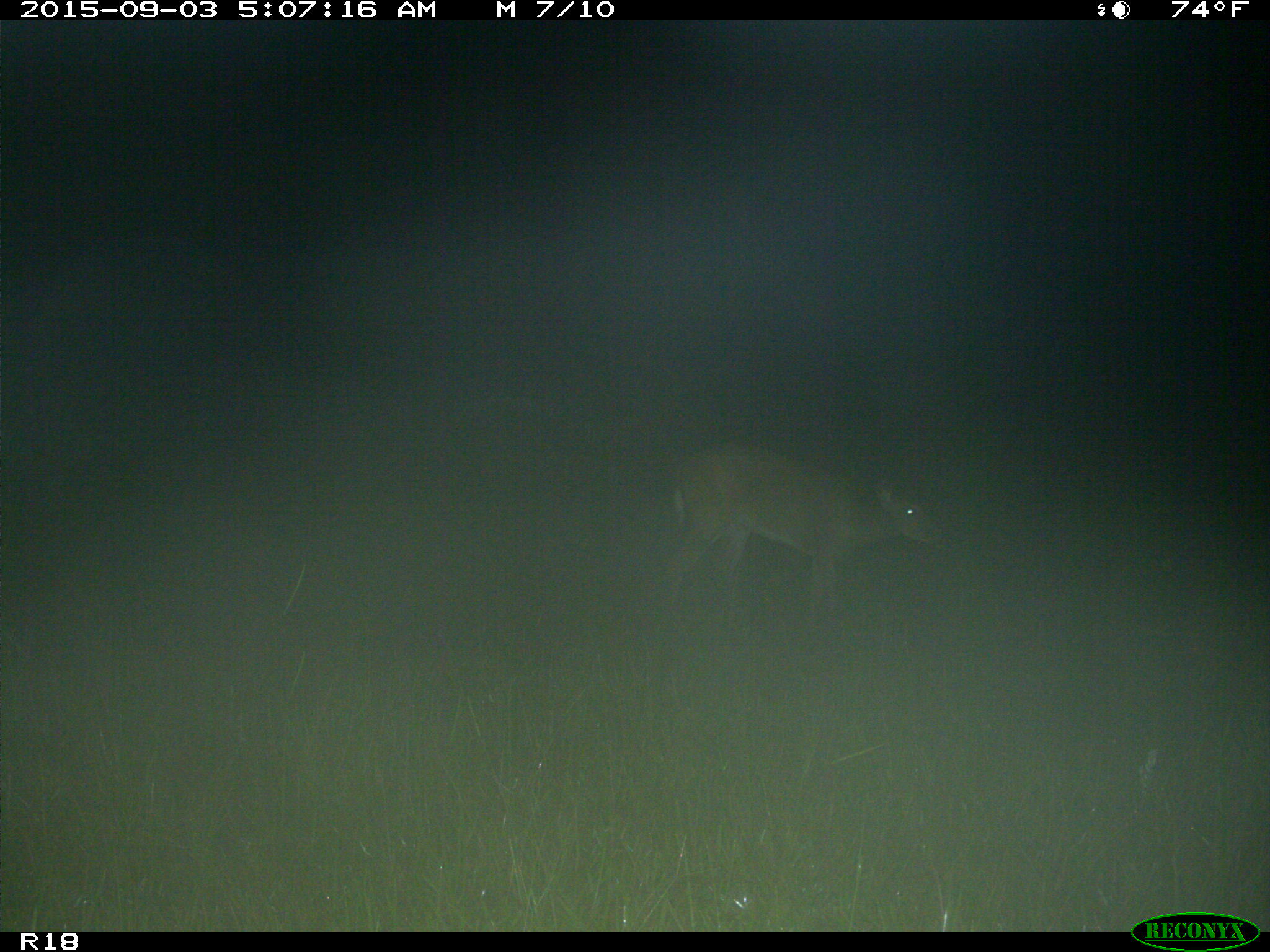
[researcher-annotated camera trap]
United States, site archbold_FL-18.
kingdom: Animalia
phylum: Chordata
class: Mammalia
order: Artiodactyla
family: Cervidae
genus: Odocoileus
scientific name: Odocoileus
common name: deer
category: unidentified deer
Unidentified deer (deer) (Odocoileus).